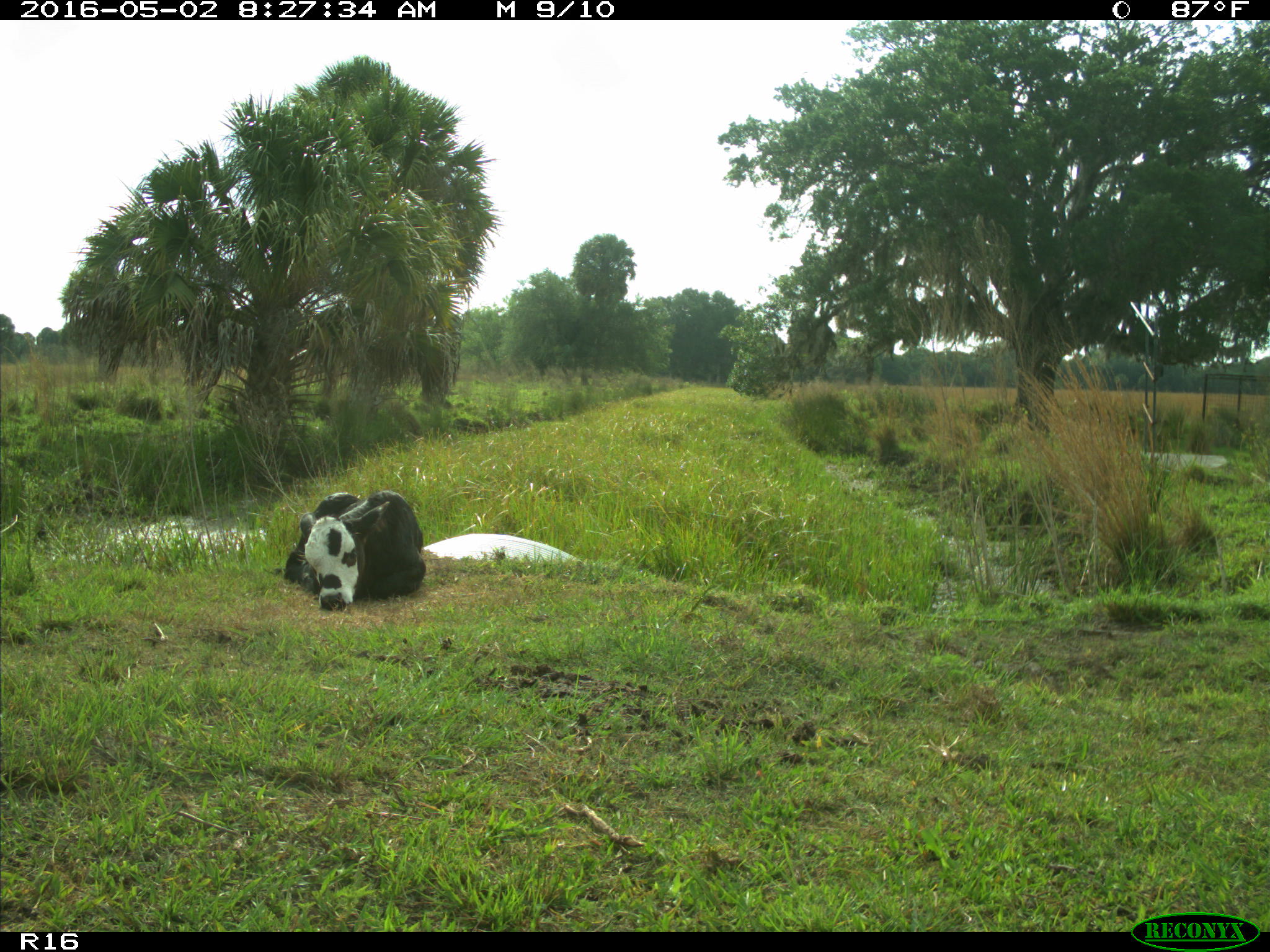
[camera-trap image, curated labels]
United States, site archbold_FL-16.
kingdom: Animalia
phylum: Chordata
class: Mammalia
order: Artiodactyla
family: Bovidae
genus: Bos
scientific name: Bos taurus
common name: domestic cow